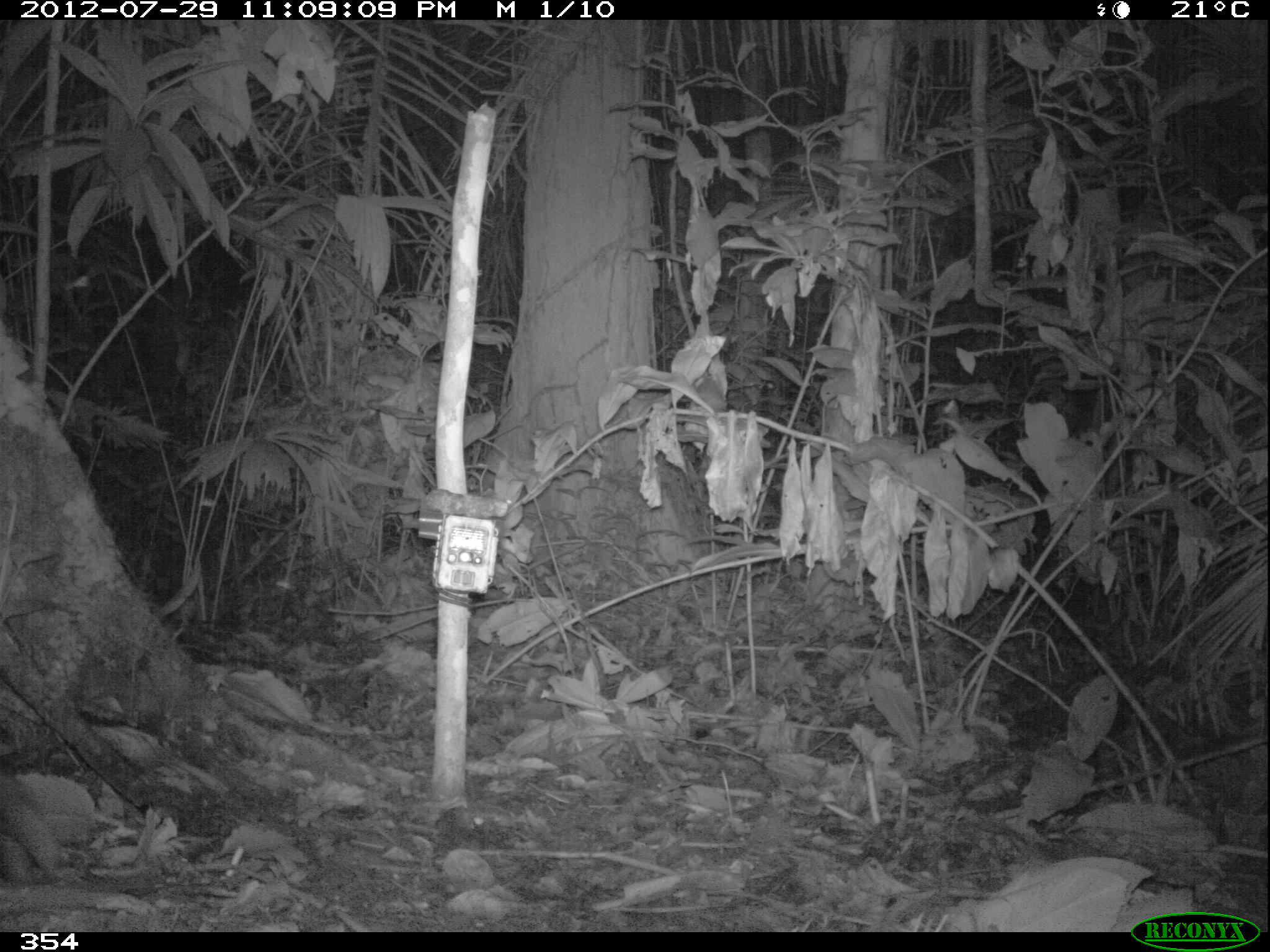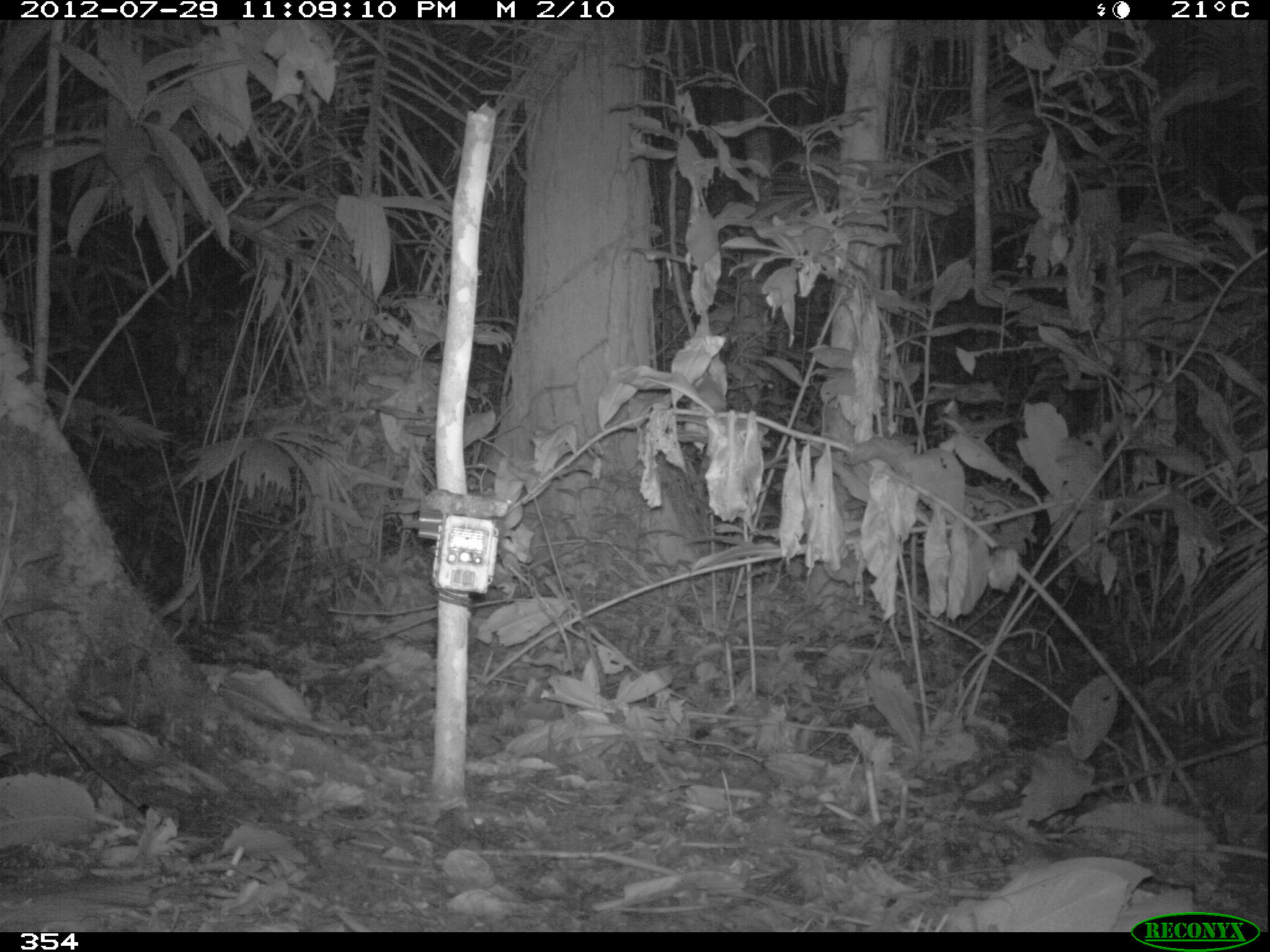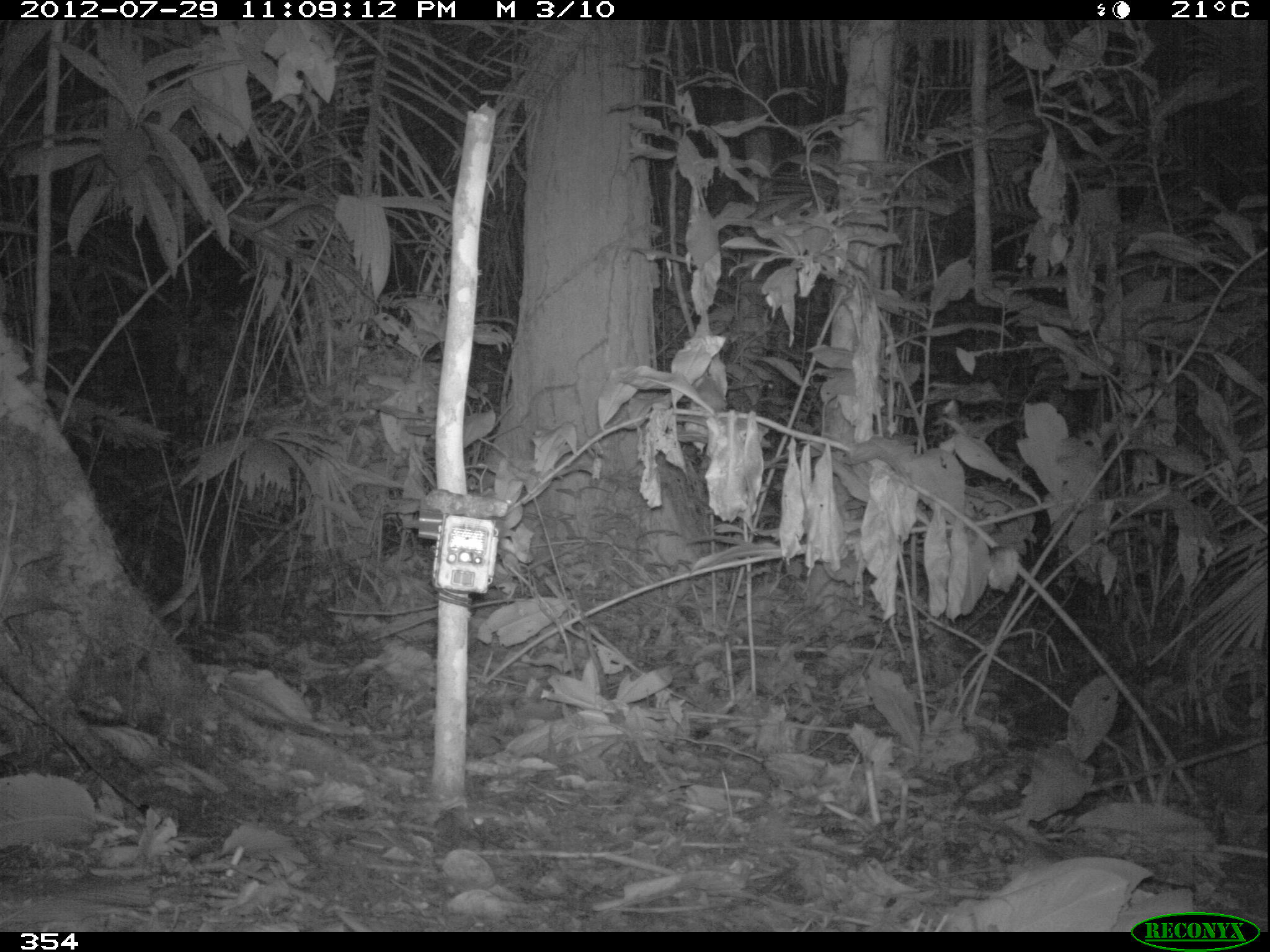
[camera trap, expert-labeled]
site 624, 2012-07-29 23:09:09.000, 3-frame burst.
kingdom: Animalia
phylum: Chordata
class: Mammalia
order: Perissodactyla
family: Tapiridae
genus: Tapirus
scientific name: Tapirus terrestris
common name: south american tapir